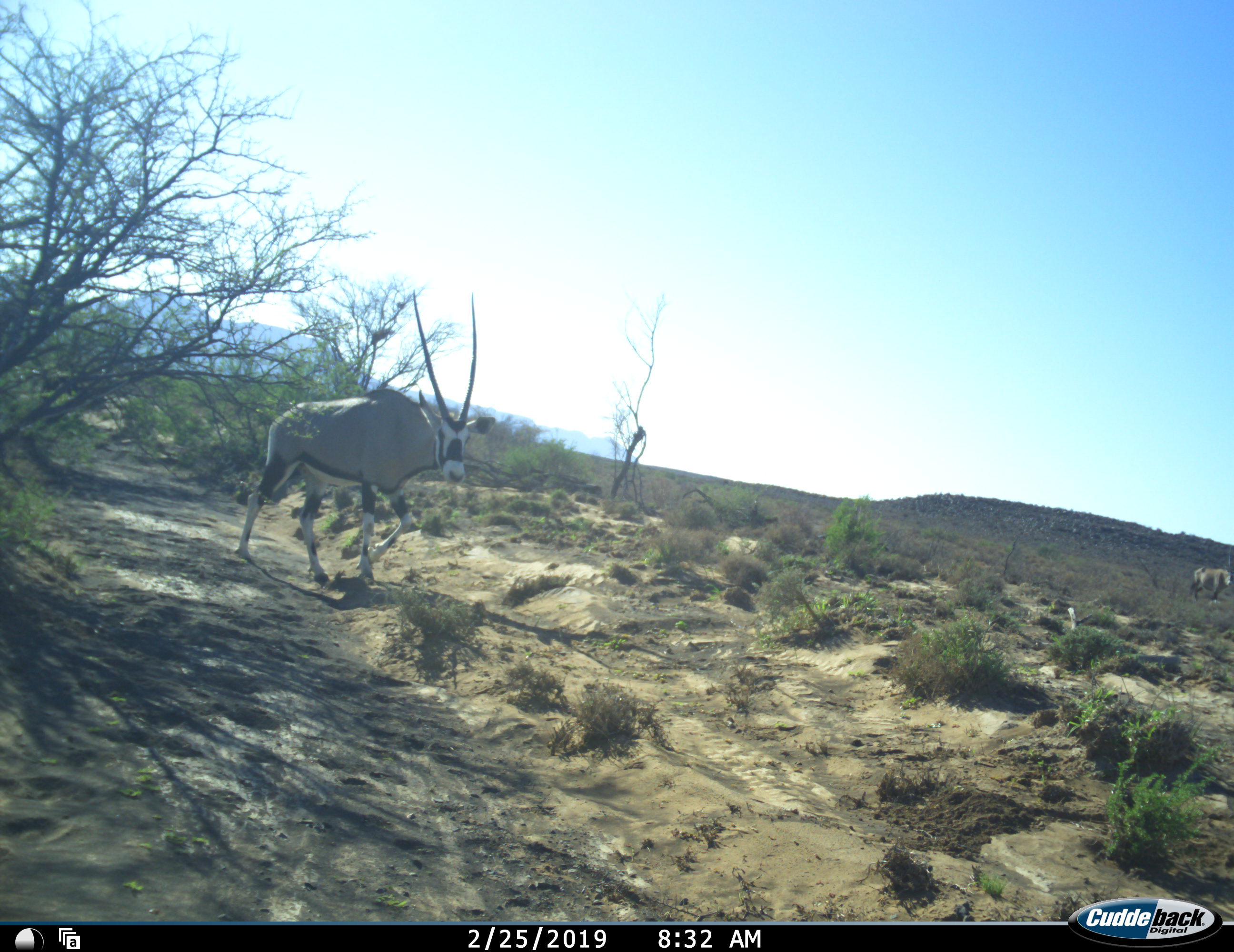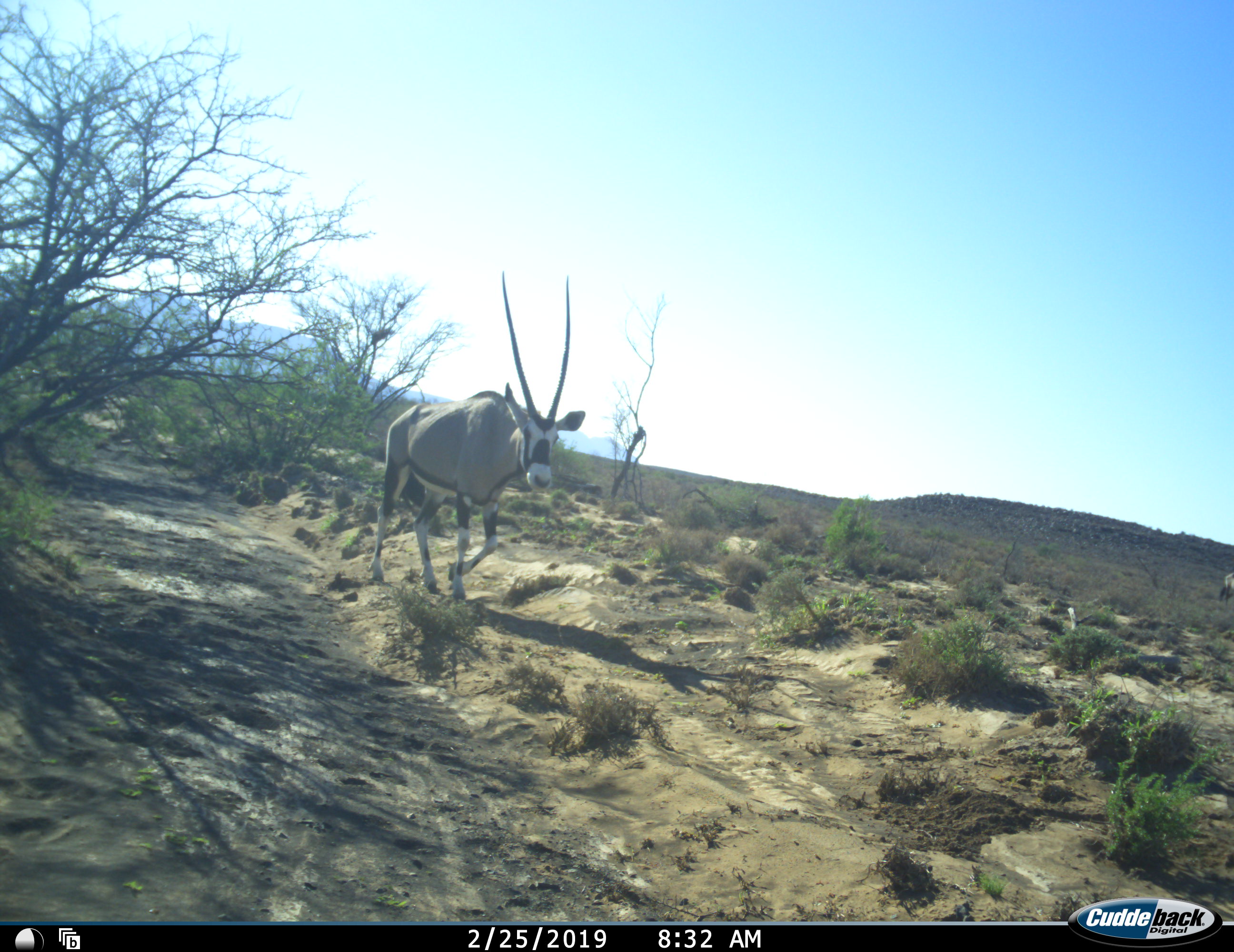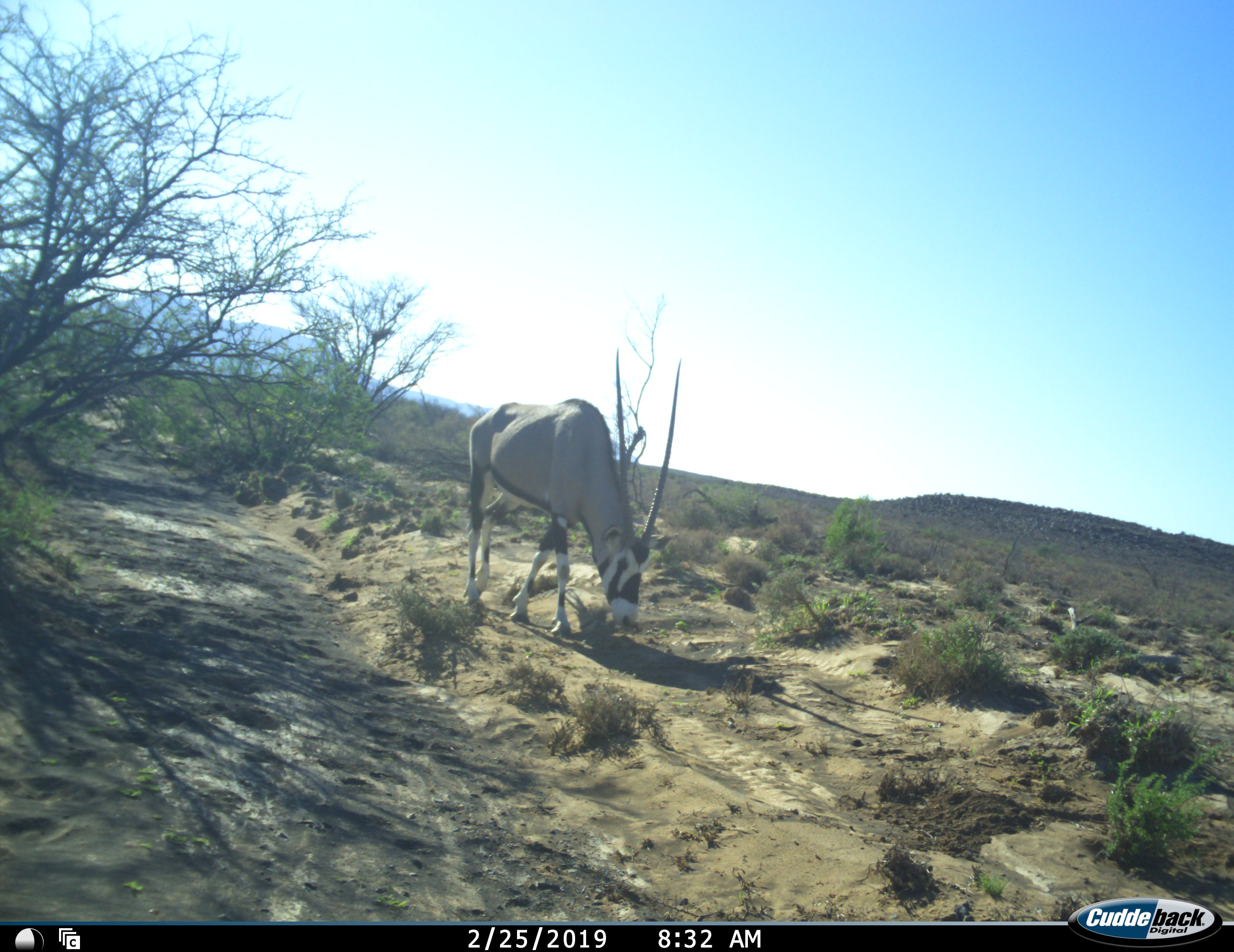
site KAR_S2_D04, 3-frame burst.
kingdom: Animalia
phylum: Chordata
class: Mammalia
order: Artiodactyla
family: Bovidae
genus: Oryx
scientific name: Oryx gazella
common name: gemsbok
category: oryx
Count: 2.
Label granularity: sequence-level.